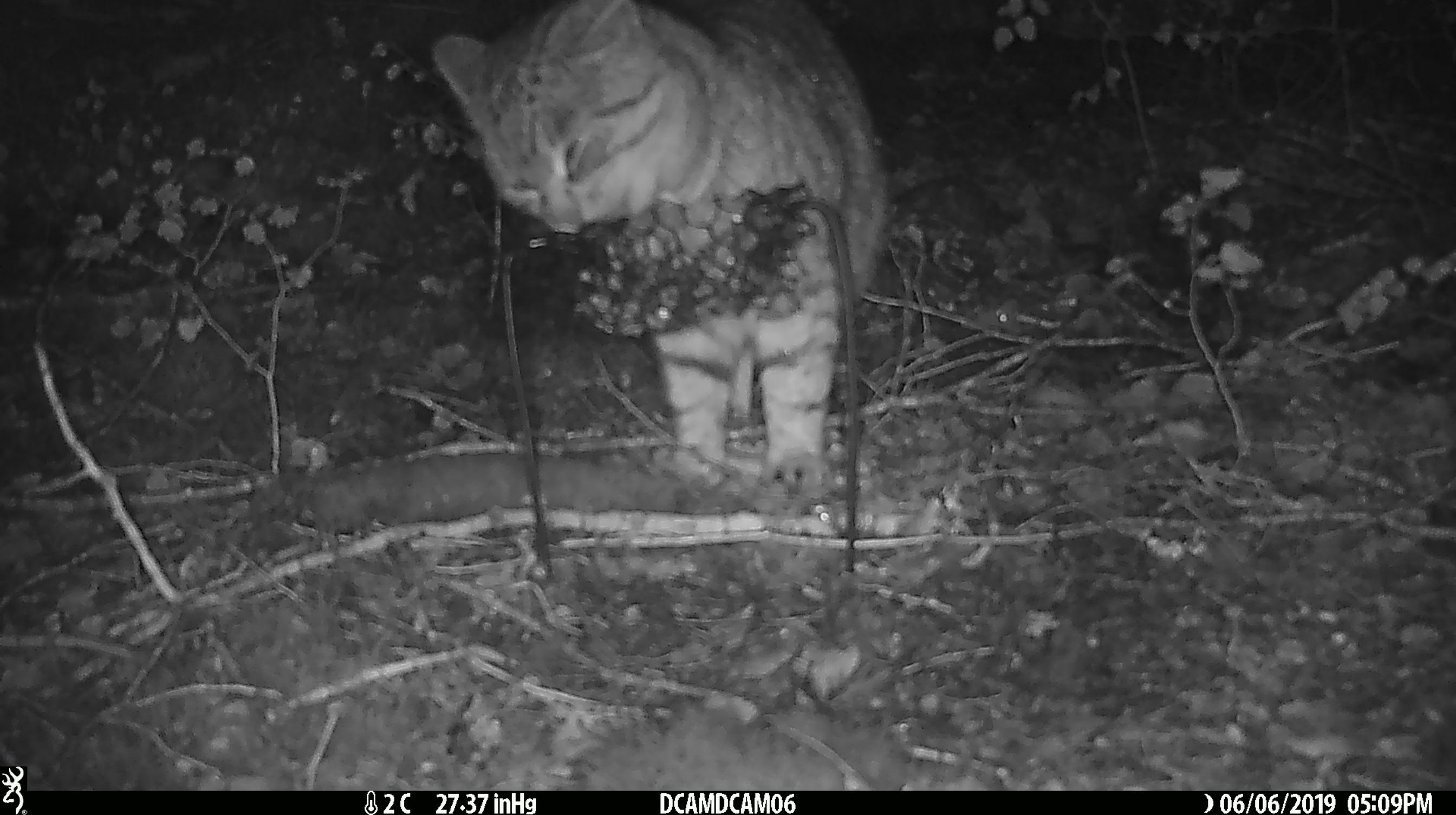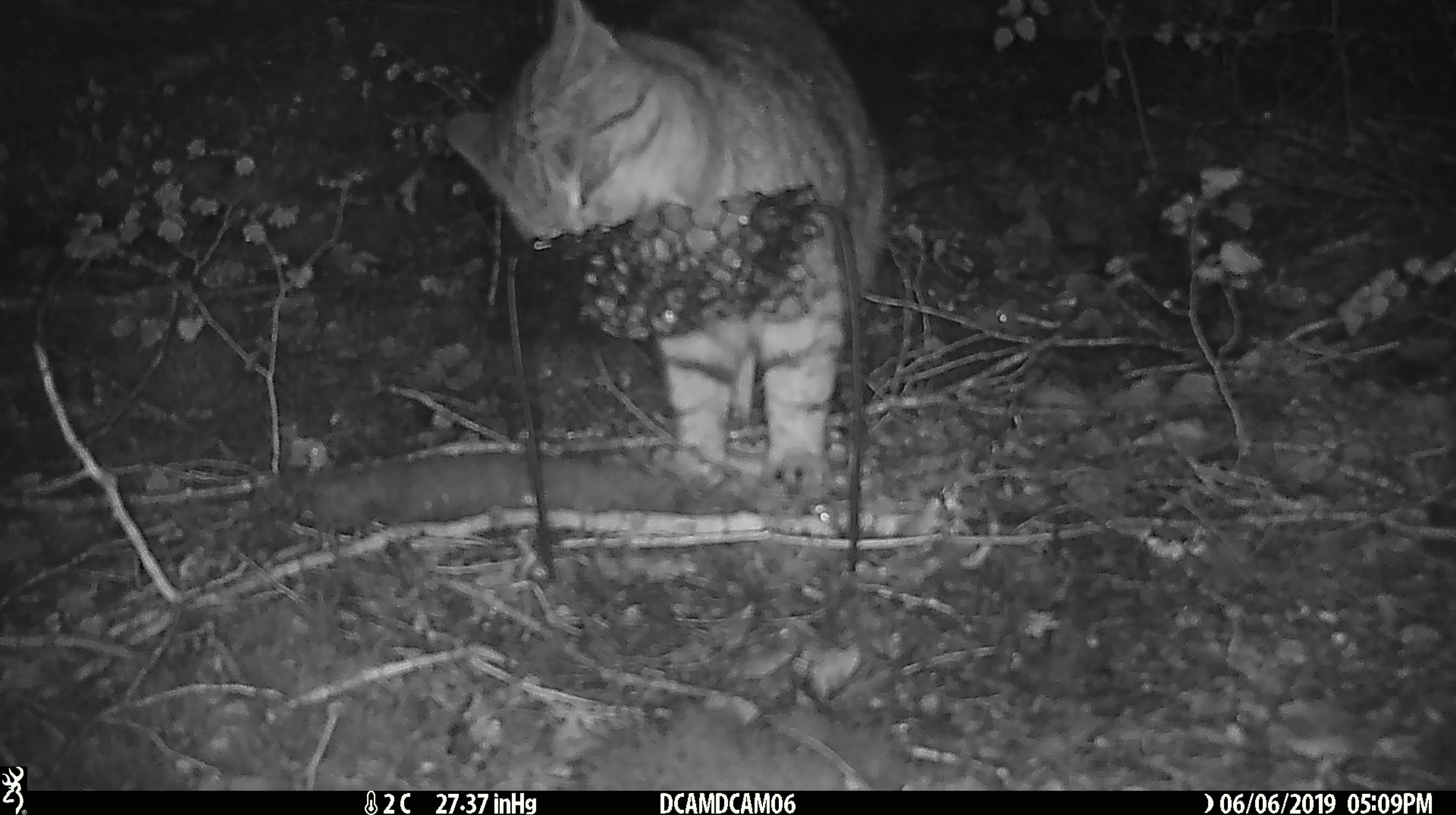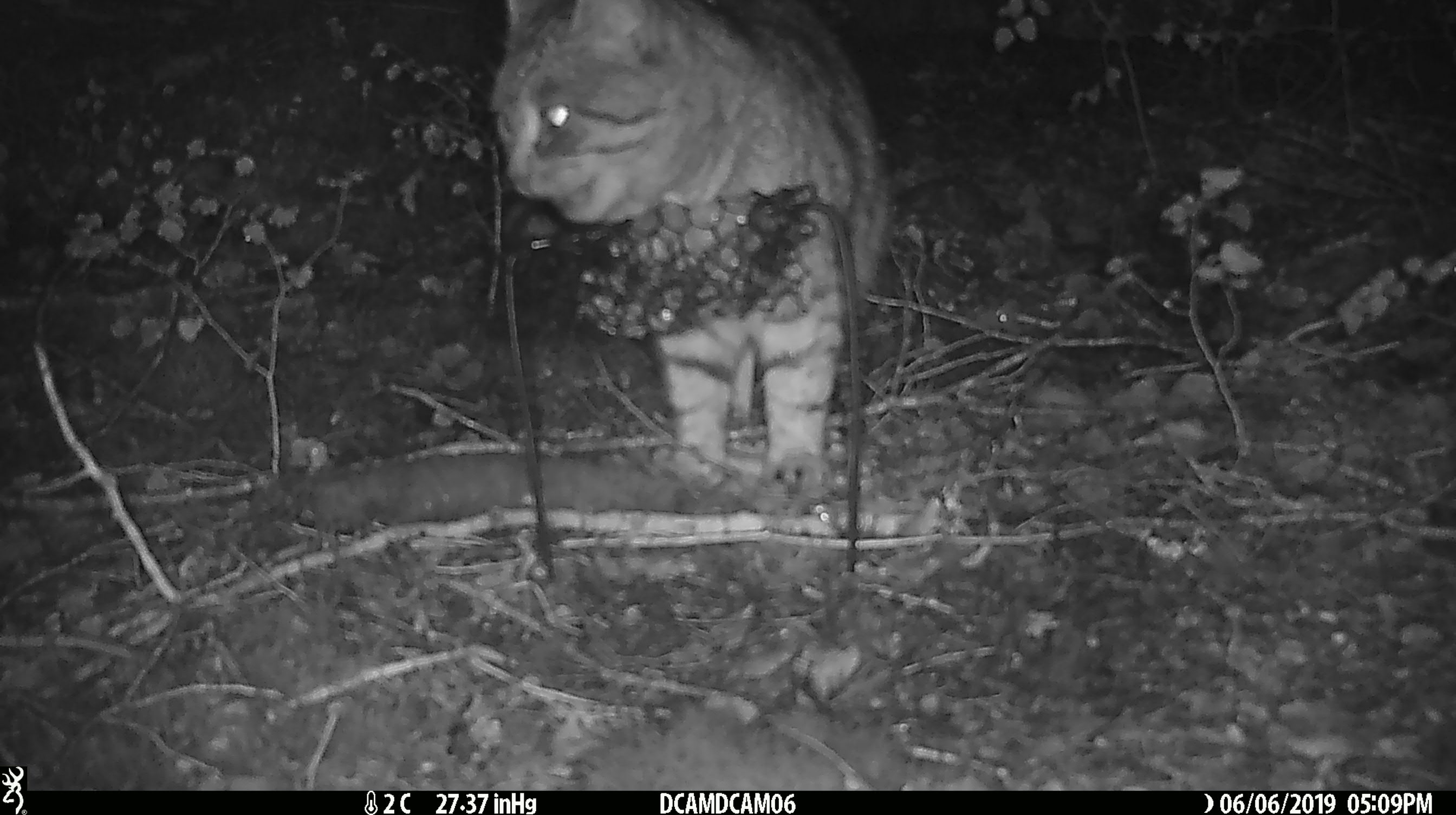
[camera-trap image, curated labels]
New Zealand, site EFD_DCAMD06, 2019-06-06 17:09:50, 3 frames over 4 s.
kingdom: Animalia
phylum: Chordata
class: Mammalia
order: Carnivora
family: Felidae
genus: Felis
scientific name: Felis catus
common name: domestic cat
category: cat